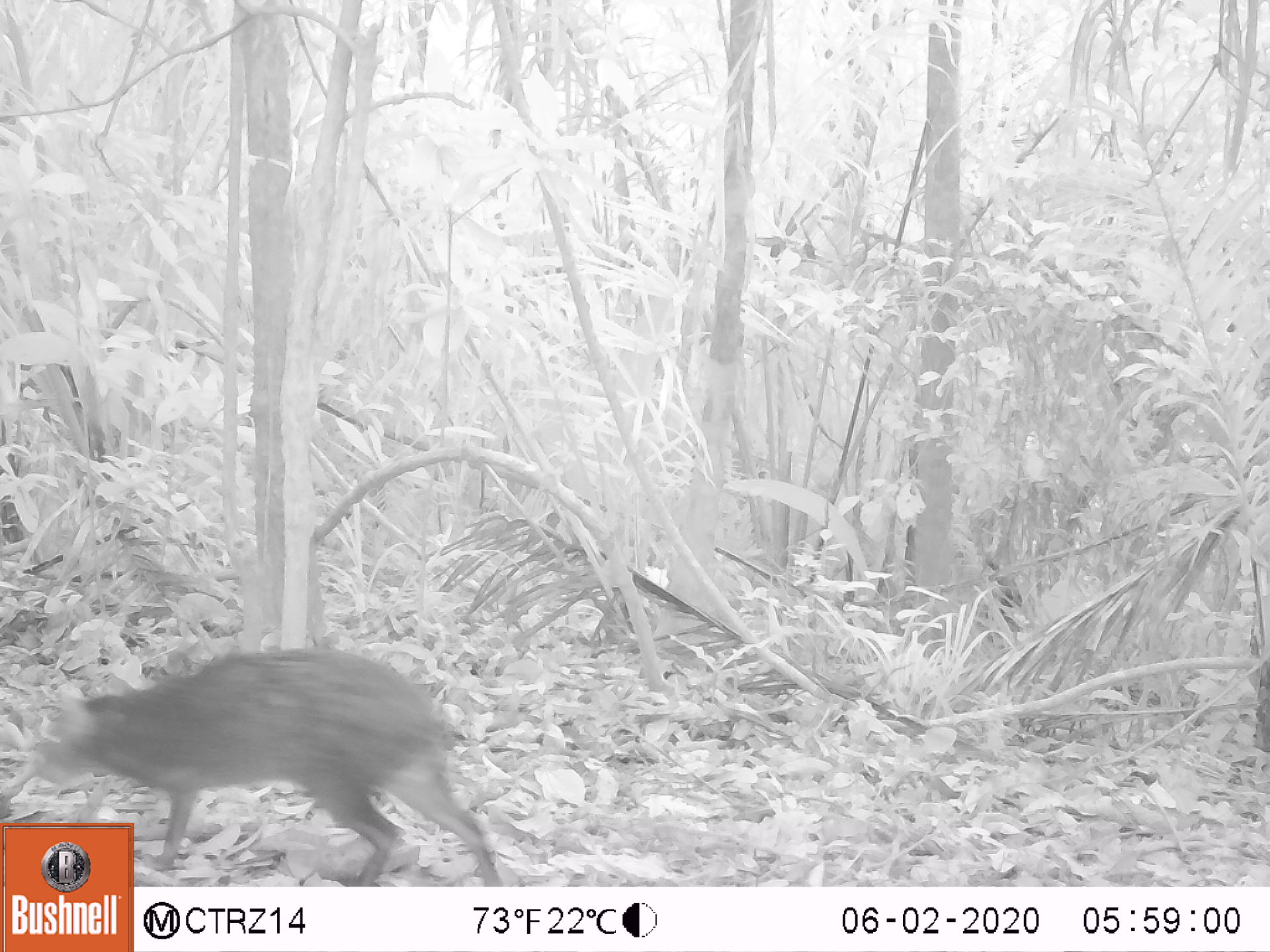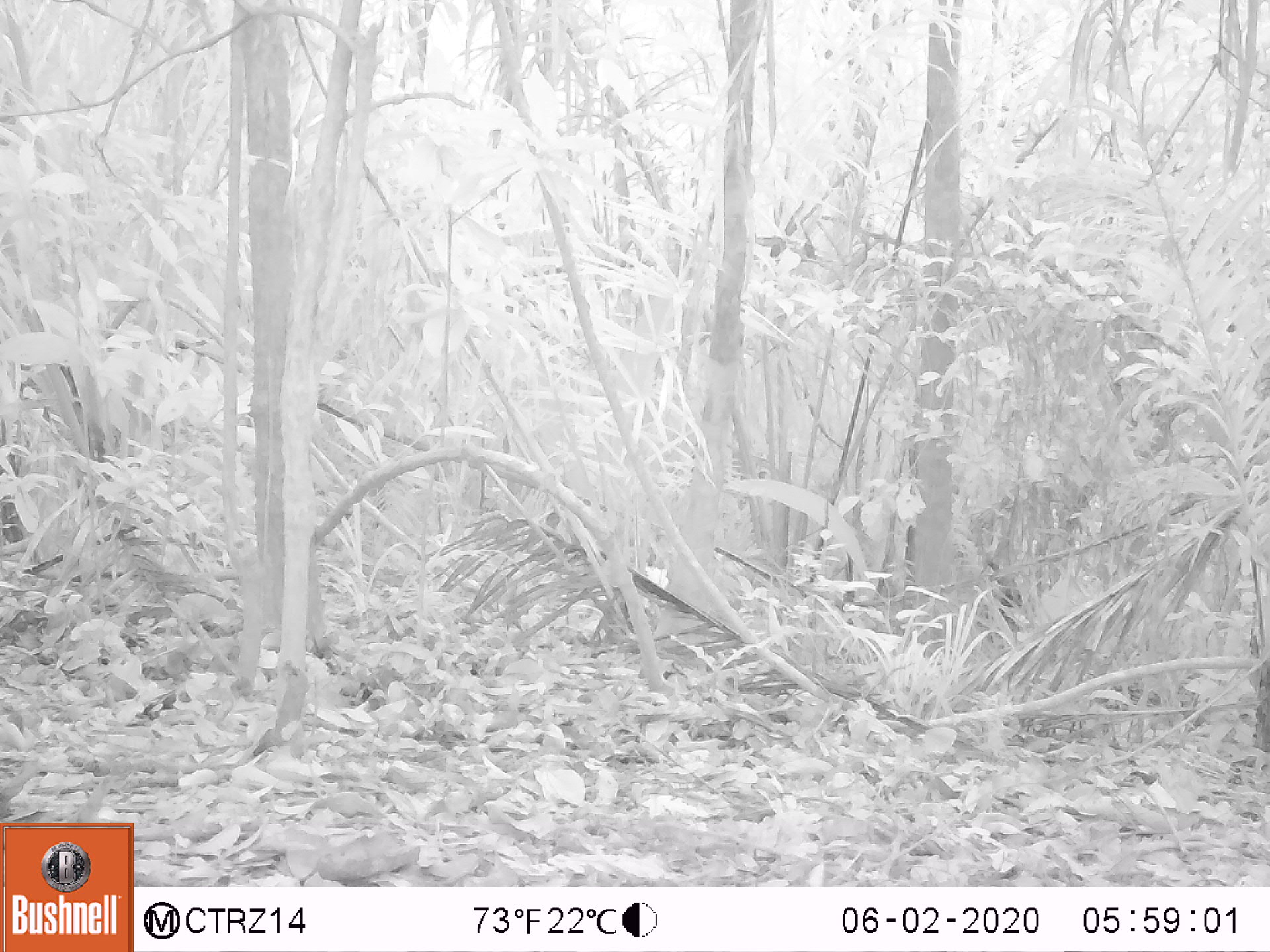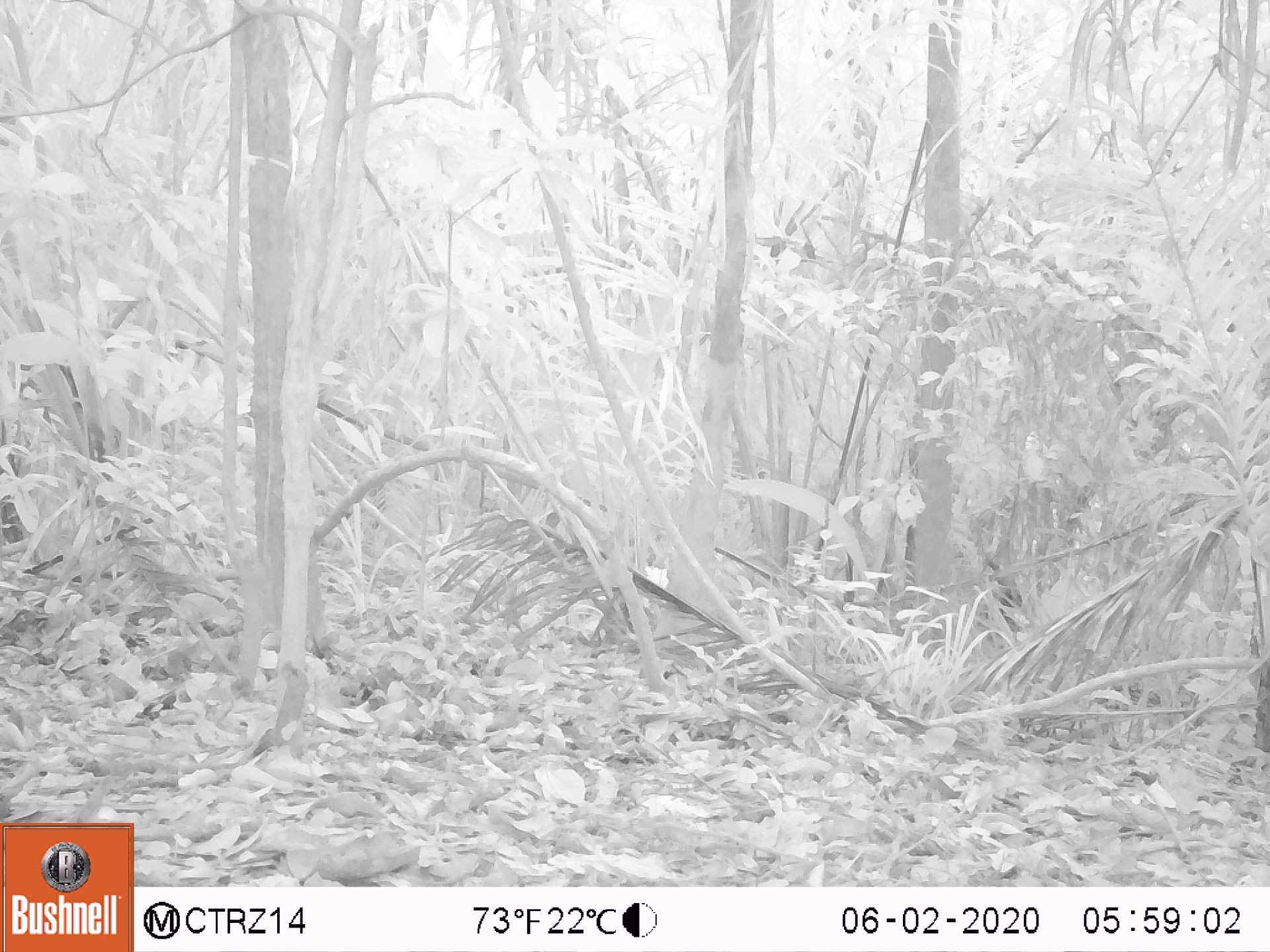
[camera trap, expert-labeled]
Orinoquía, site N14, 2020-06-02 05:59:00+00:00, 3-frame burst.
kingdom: Animalia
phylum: Chordata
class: Mammalia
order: Rodentia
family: Dasyproctidae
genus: Dasyprocta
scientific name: Dasyprocta fuliginosa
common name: black agouti